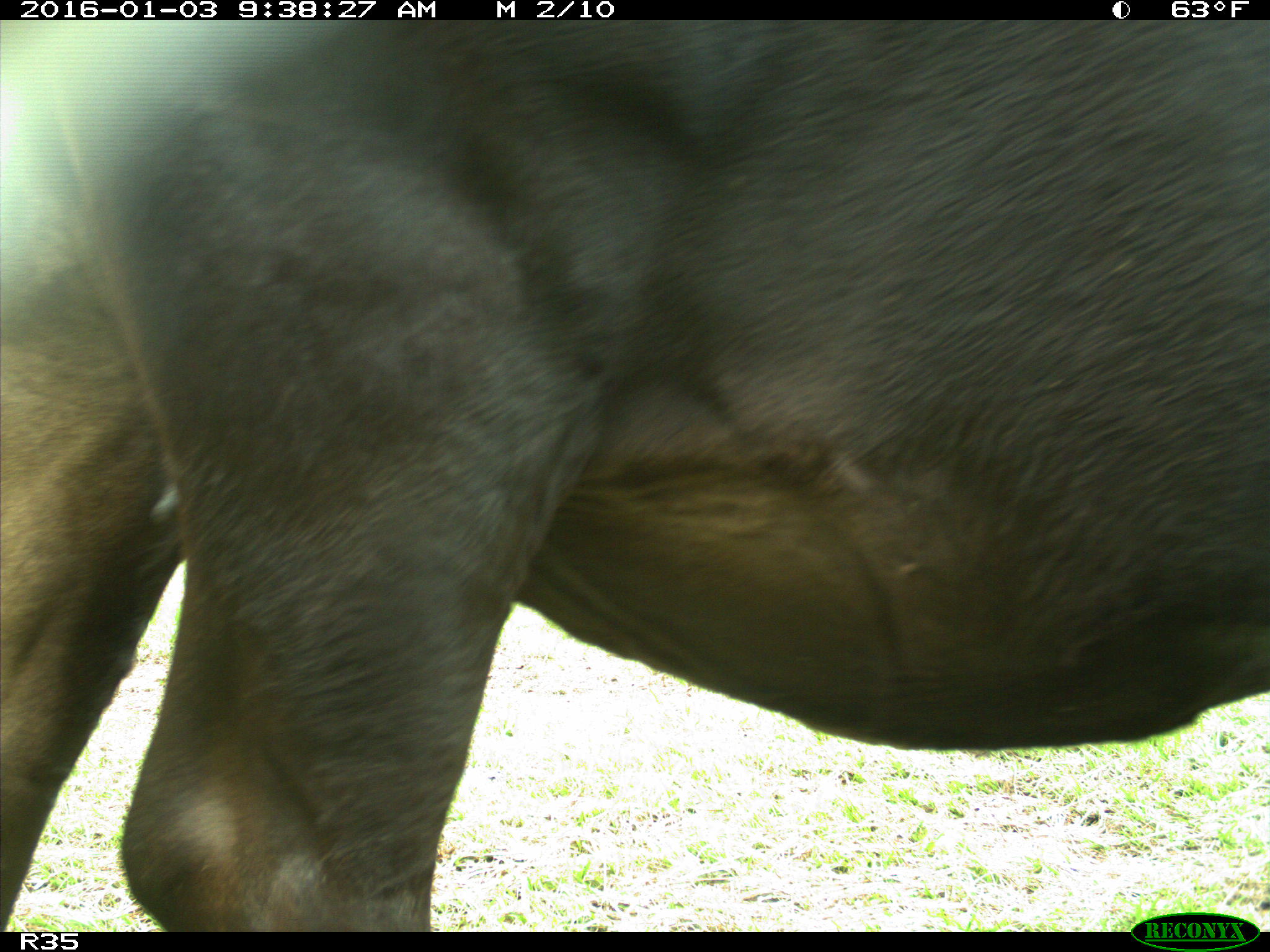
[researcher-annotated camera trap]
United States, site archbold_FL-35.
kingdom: Animalia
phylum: Chordata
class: Mammalia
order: Artiodactyla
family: Bovidae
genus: Bos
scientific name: Bos taurus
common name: domestic cow